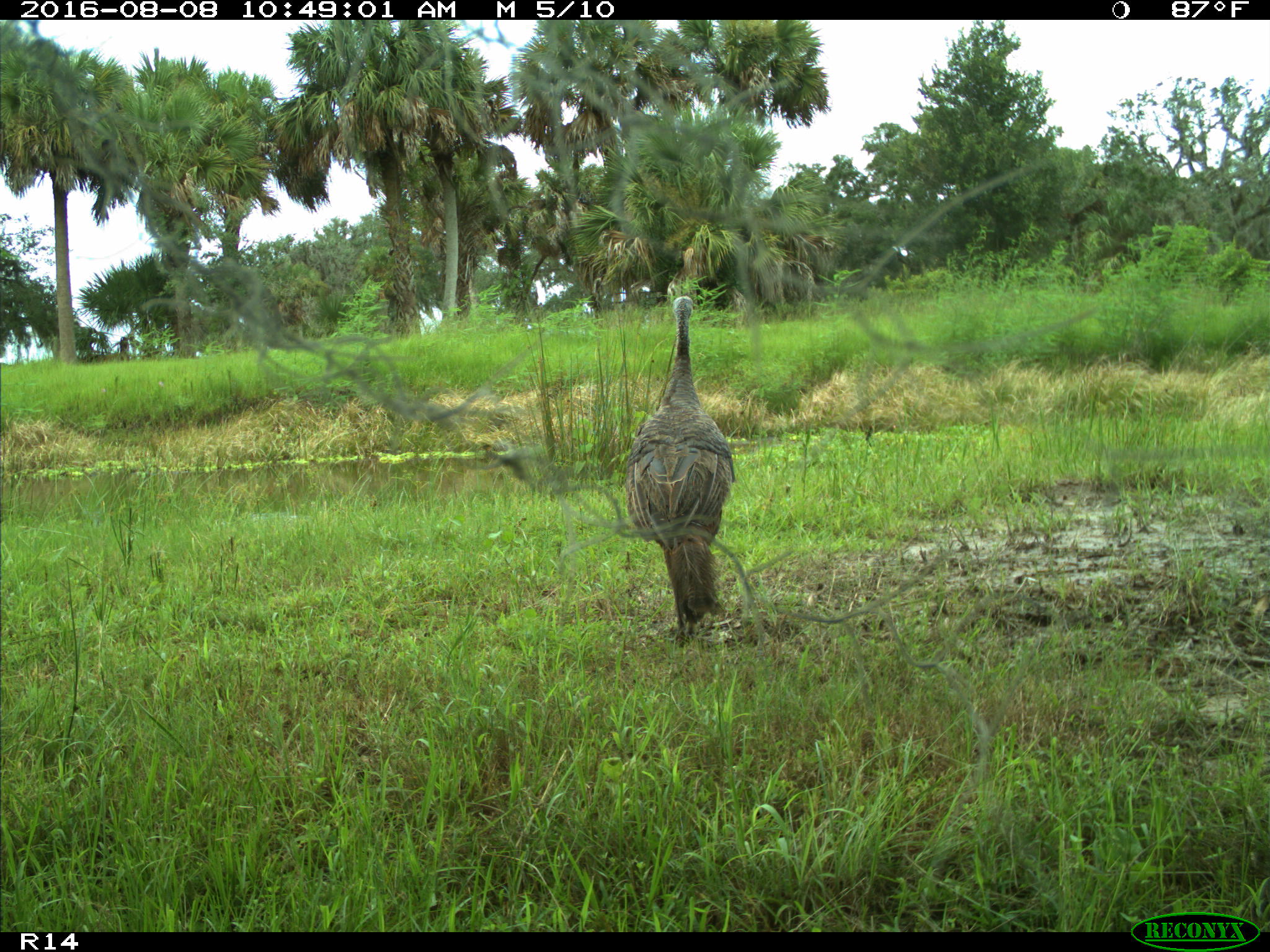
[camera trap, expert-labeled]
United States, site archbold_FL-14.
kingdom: Animalia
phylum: Chordata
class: Aves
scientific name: Aves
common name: birds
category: unidentified bird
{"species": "unidentified bird (birds) (Aves)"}